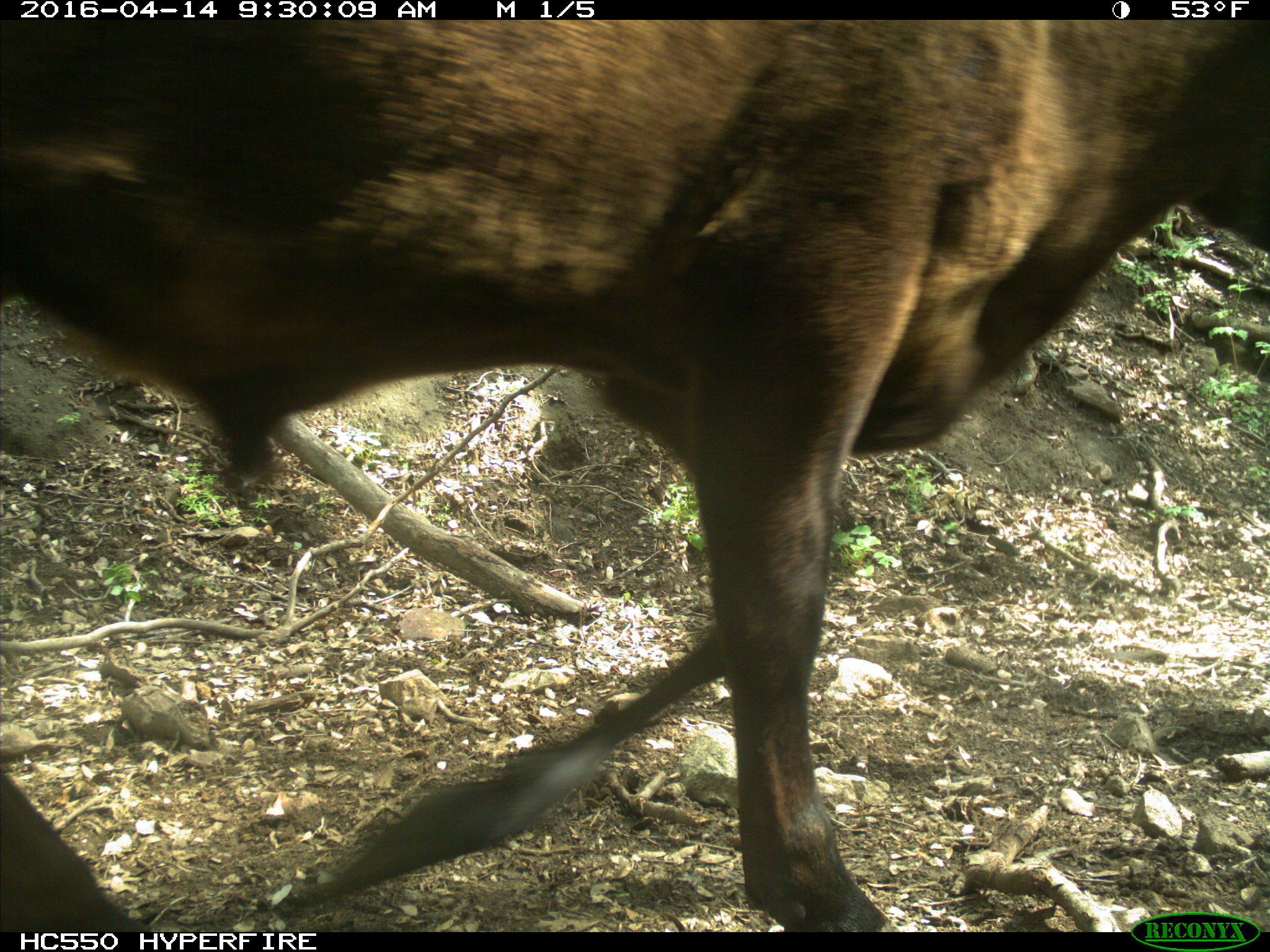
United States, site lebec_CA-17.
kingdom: Animalia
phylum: Chordata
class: Mammalia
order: Artiodactyla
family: Bovidae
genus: Bos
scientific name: Bos taurus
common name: domestic cow